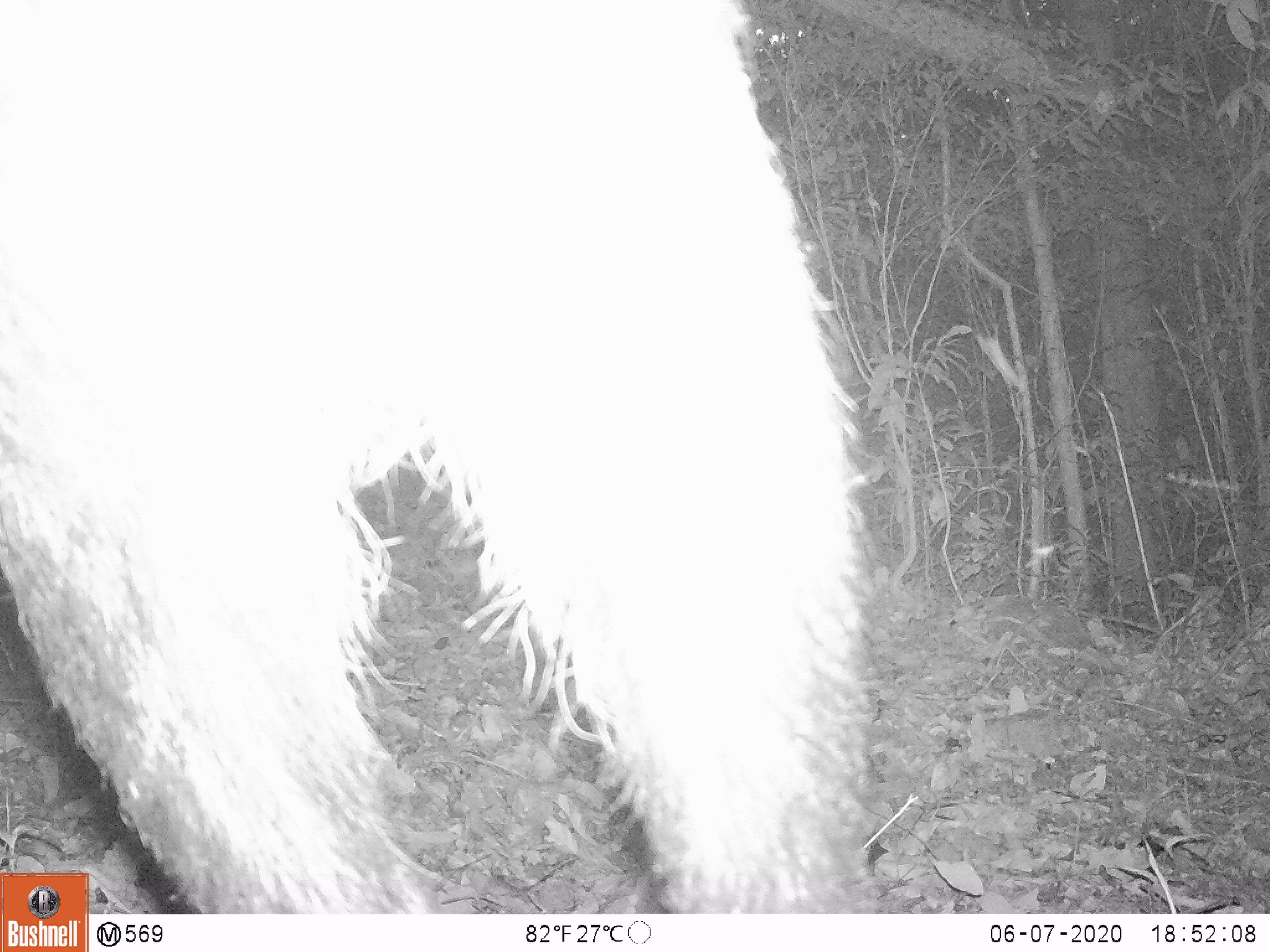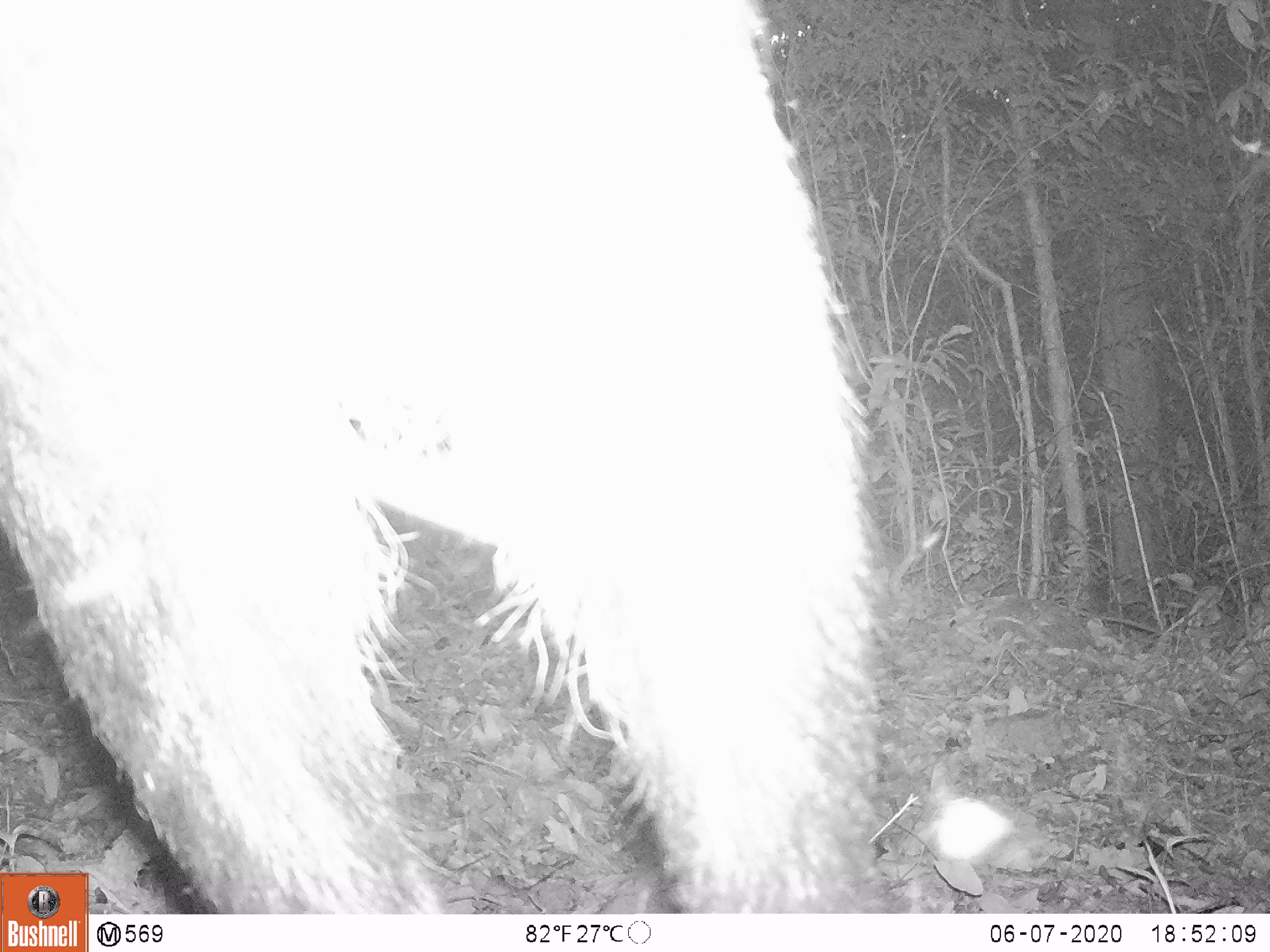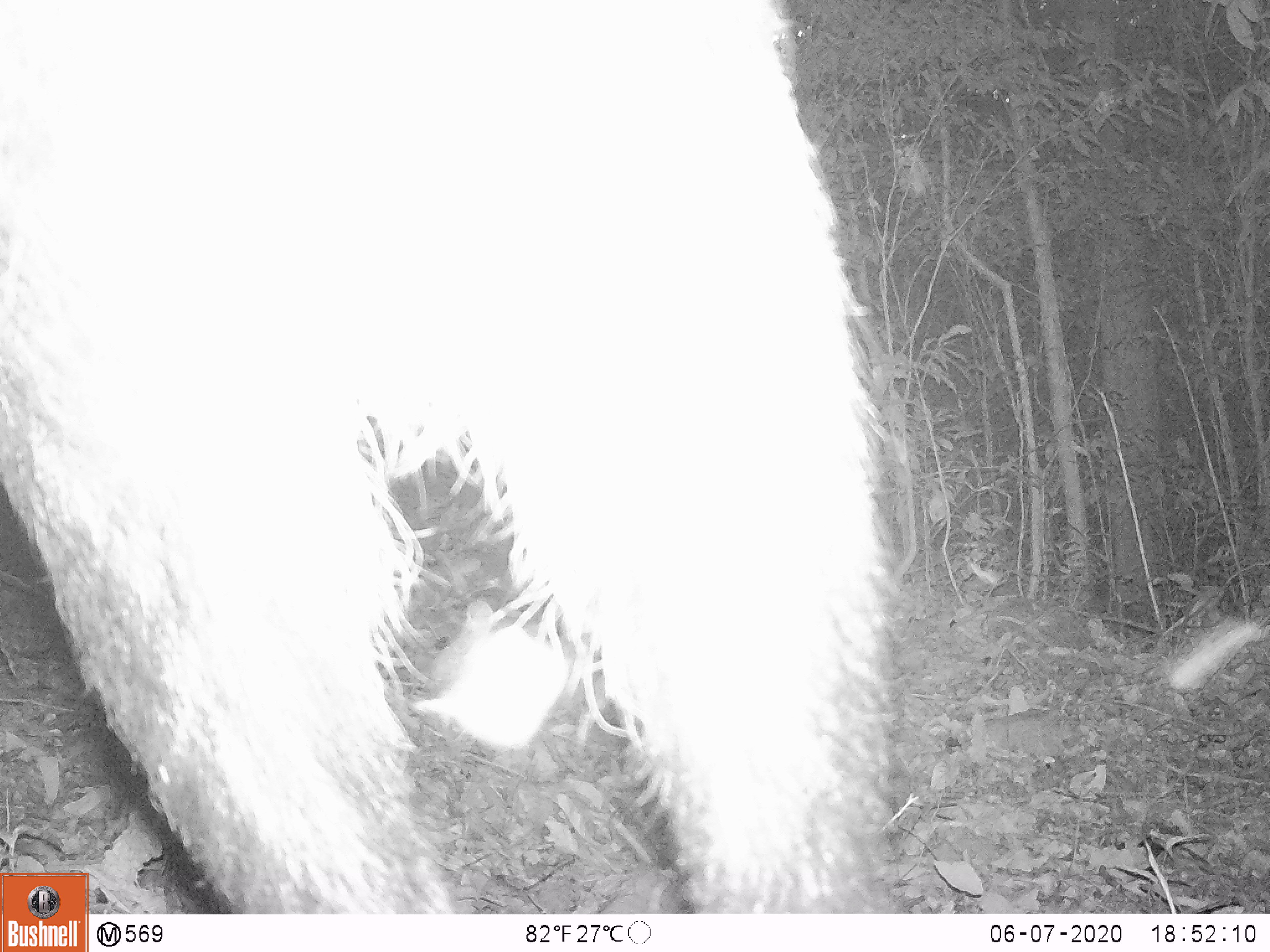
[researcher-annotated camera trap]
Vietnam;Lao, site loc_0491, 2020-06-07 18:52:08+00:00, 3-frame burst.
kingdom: Animalia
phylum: Chordata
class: Mammalia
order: Artiodactyla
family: Bovidae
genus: Capricornis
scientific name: Capricornis sumatraensis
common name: chinese serow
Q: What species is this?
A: Chinese serow (Capricornis sumatraensis).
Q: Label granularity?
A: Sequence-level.